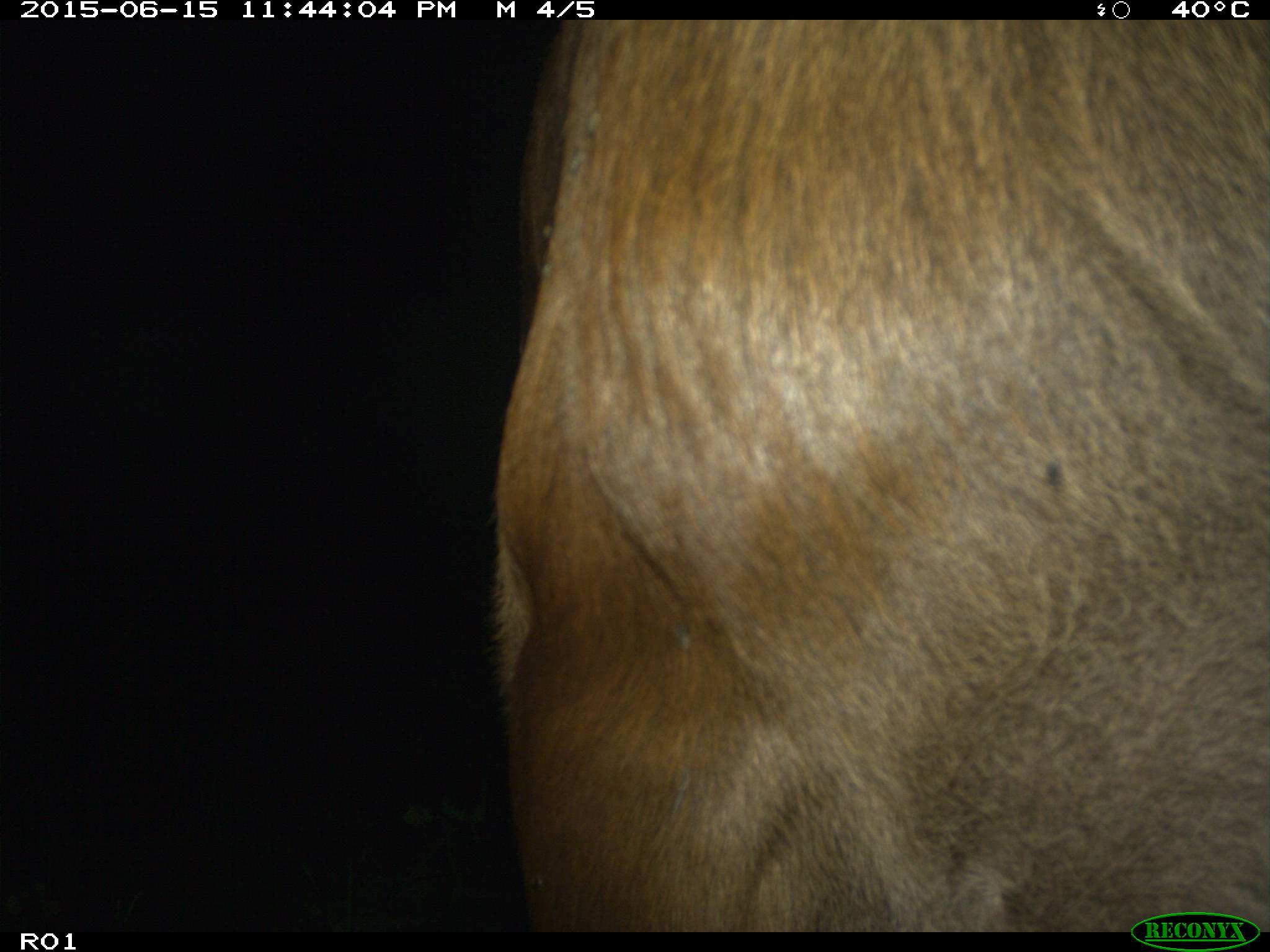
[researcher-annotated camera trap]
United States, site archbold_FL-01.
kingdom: Animalia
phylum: Chordata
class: Mammalia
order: Artiodactyla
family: Bovidae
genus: Bos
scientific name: Bos taurus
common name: domestic cow